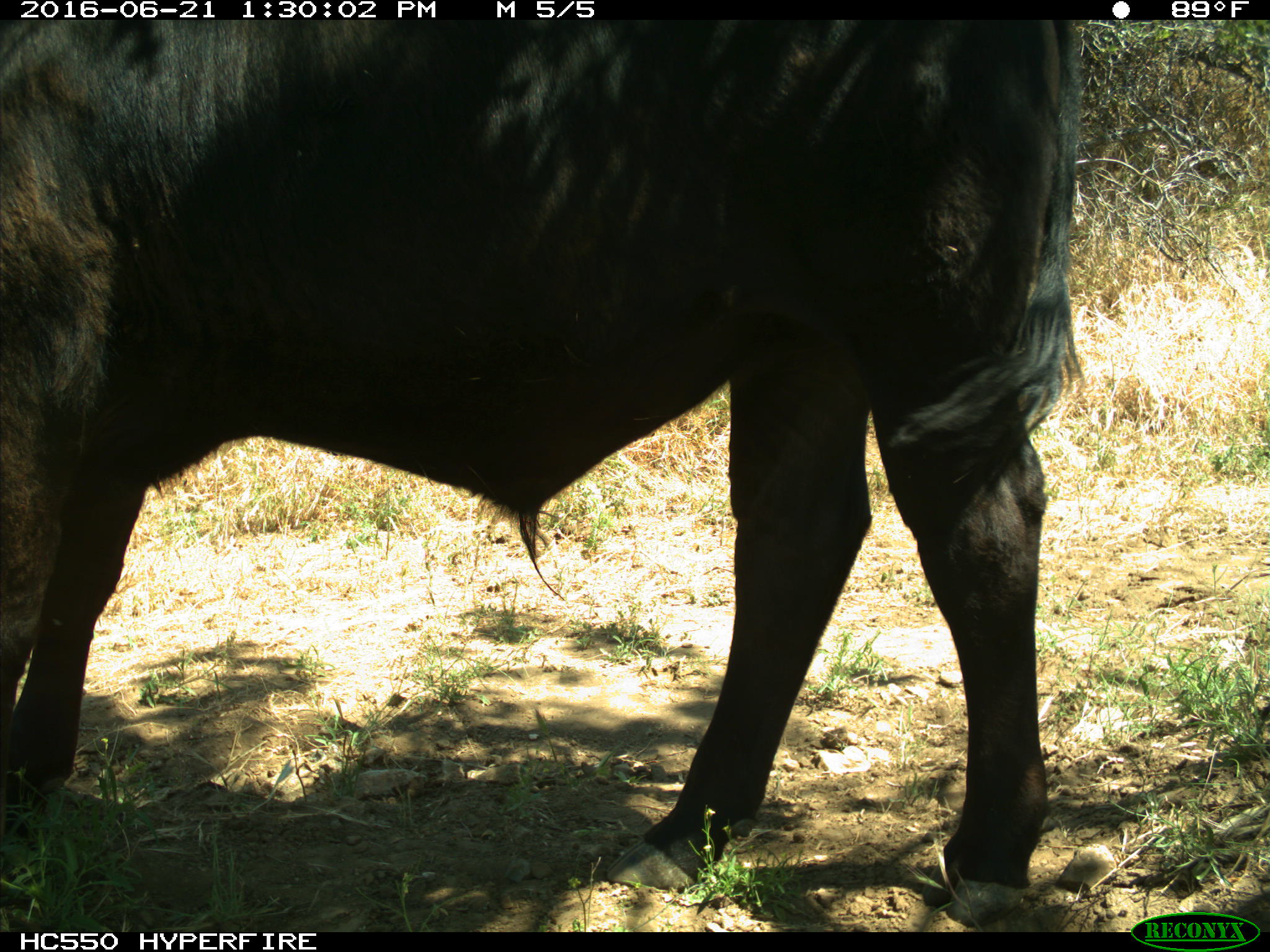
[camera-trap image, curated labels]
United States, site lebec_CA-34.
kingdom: Animalia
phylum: Chordata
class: Mammalia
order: Artiodactyla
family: Bovidae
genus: Bos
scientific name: Bos taurus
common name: domestic cow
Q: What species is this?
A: Bos taurus (domestic cow).